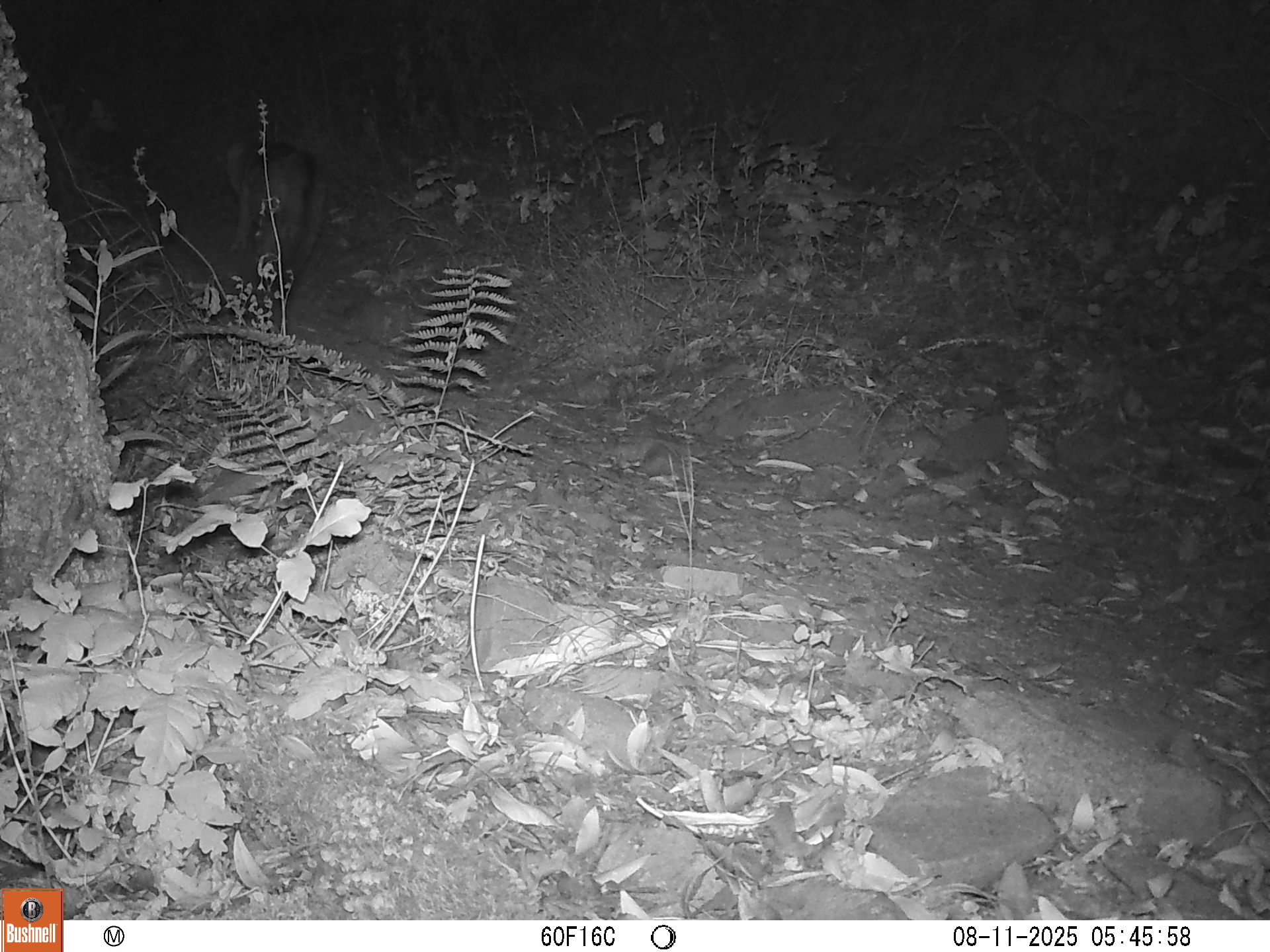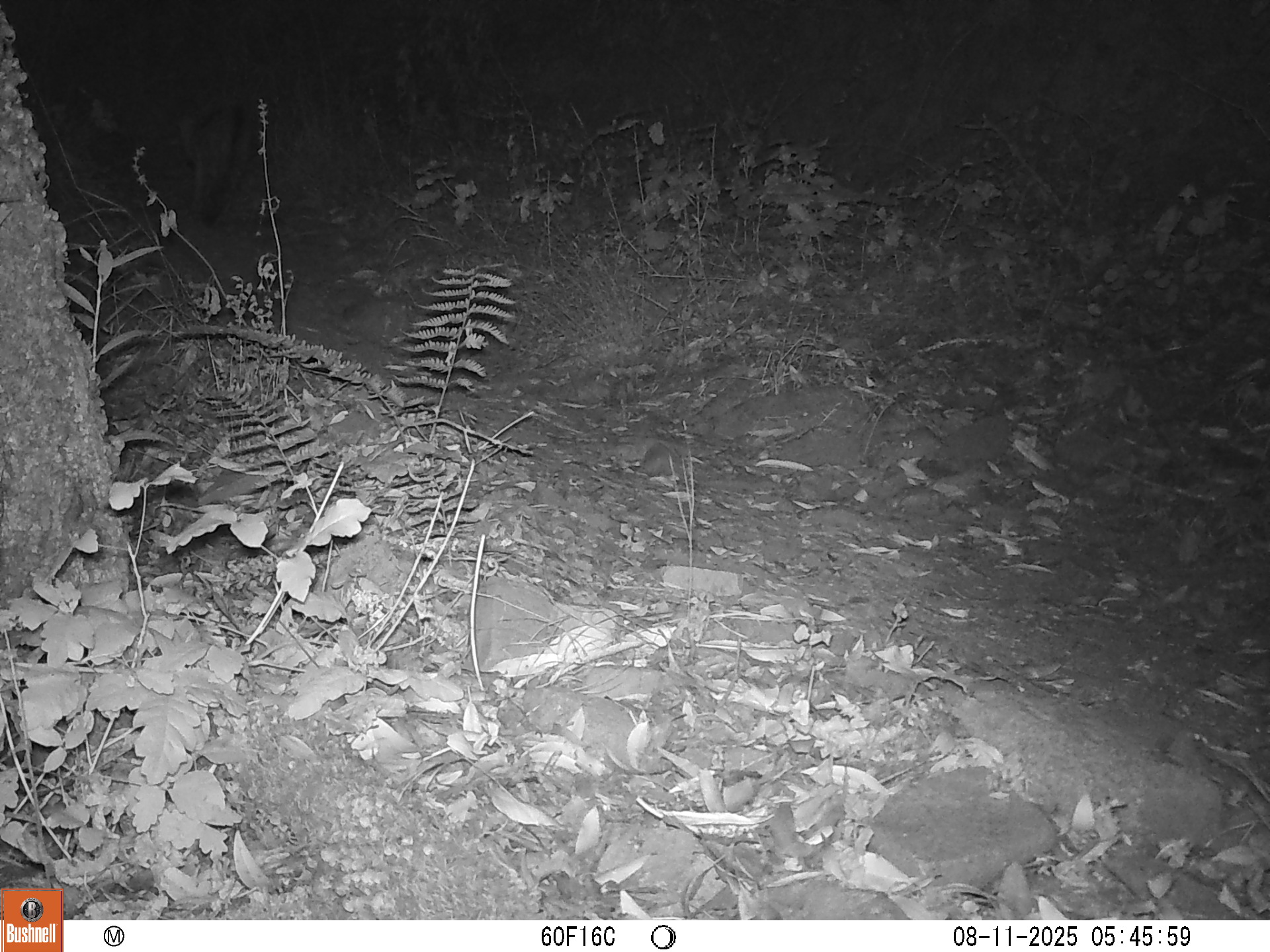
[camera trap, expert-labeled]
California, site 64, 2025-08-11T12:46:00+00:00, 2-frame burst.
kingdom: Animalia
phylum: Chordata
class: Mammalia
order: Carnivora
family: Canidae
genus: Urocyon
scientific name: Urocyon cinereoargenteus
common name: gray fox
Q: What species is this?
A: Gray fox (Urocyon cinereoargenteus).